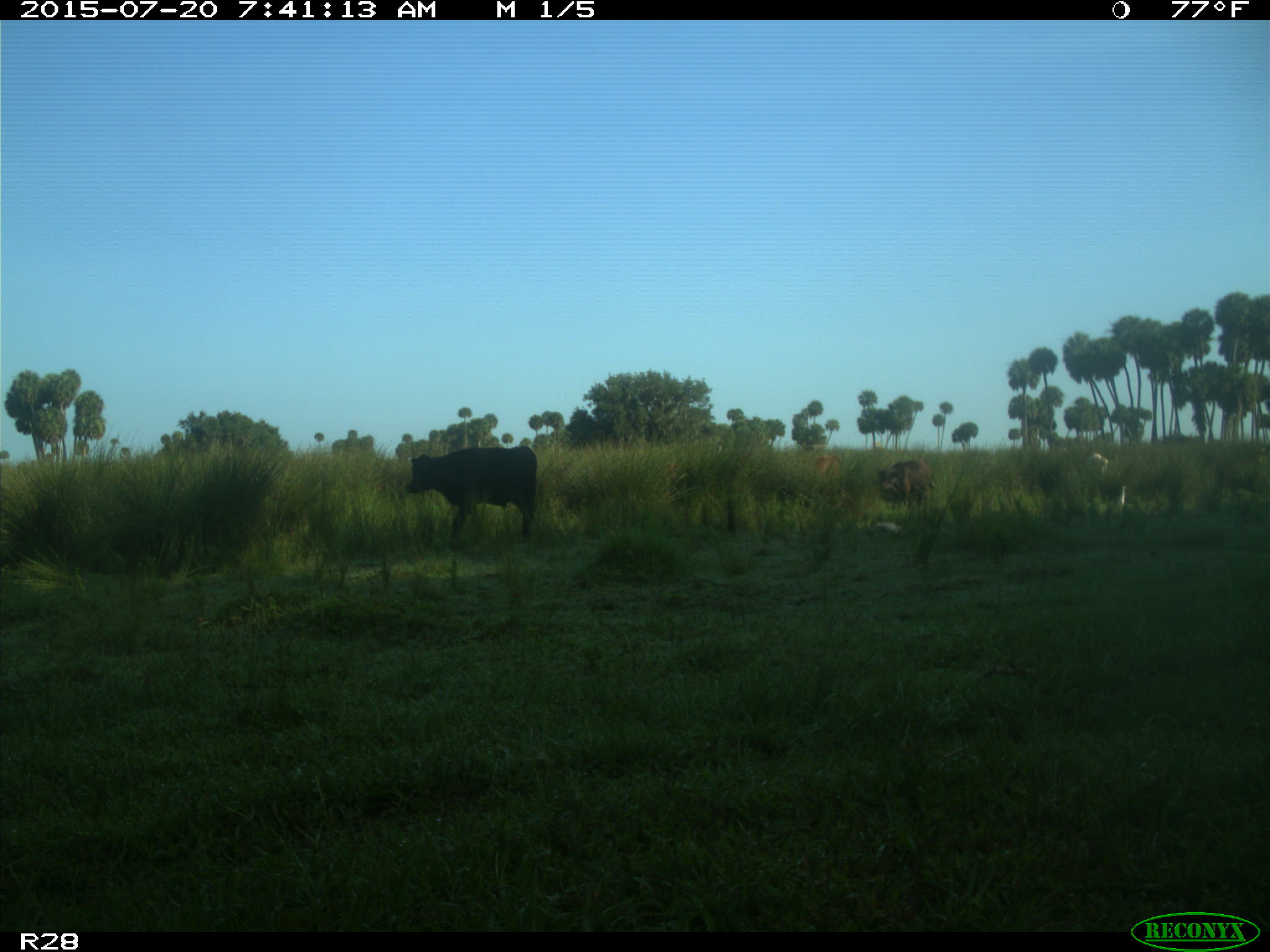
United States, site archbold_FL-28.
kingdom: Animalia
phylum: Chordata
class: Mammalia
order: Artiodactyla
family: Bovidae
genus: Bos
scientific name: Bos taurus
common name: domestic cow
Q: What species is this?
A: Bos taurus (domestic cow).